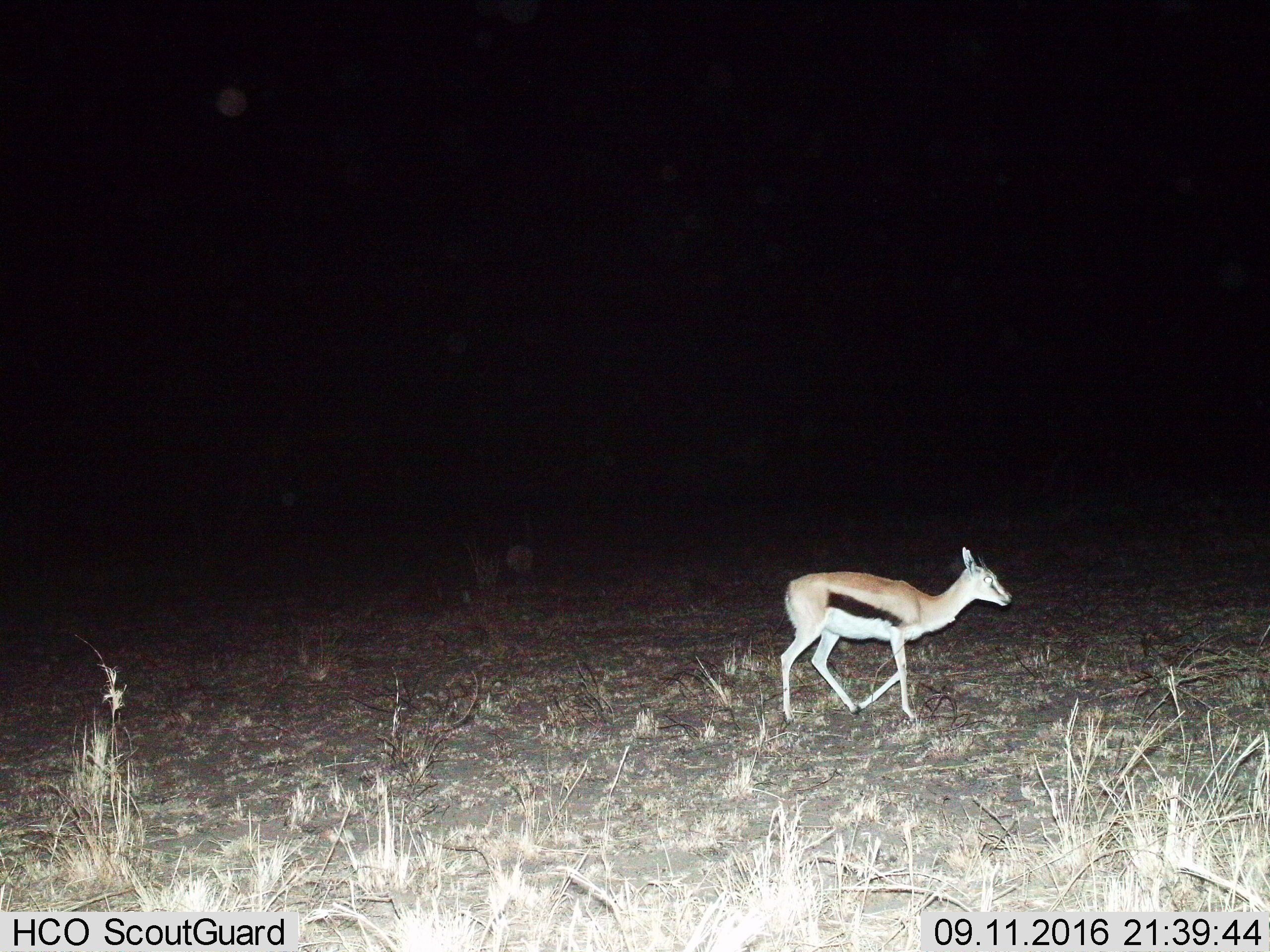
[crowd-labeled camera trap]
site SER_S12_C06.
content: unidentified animal